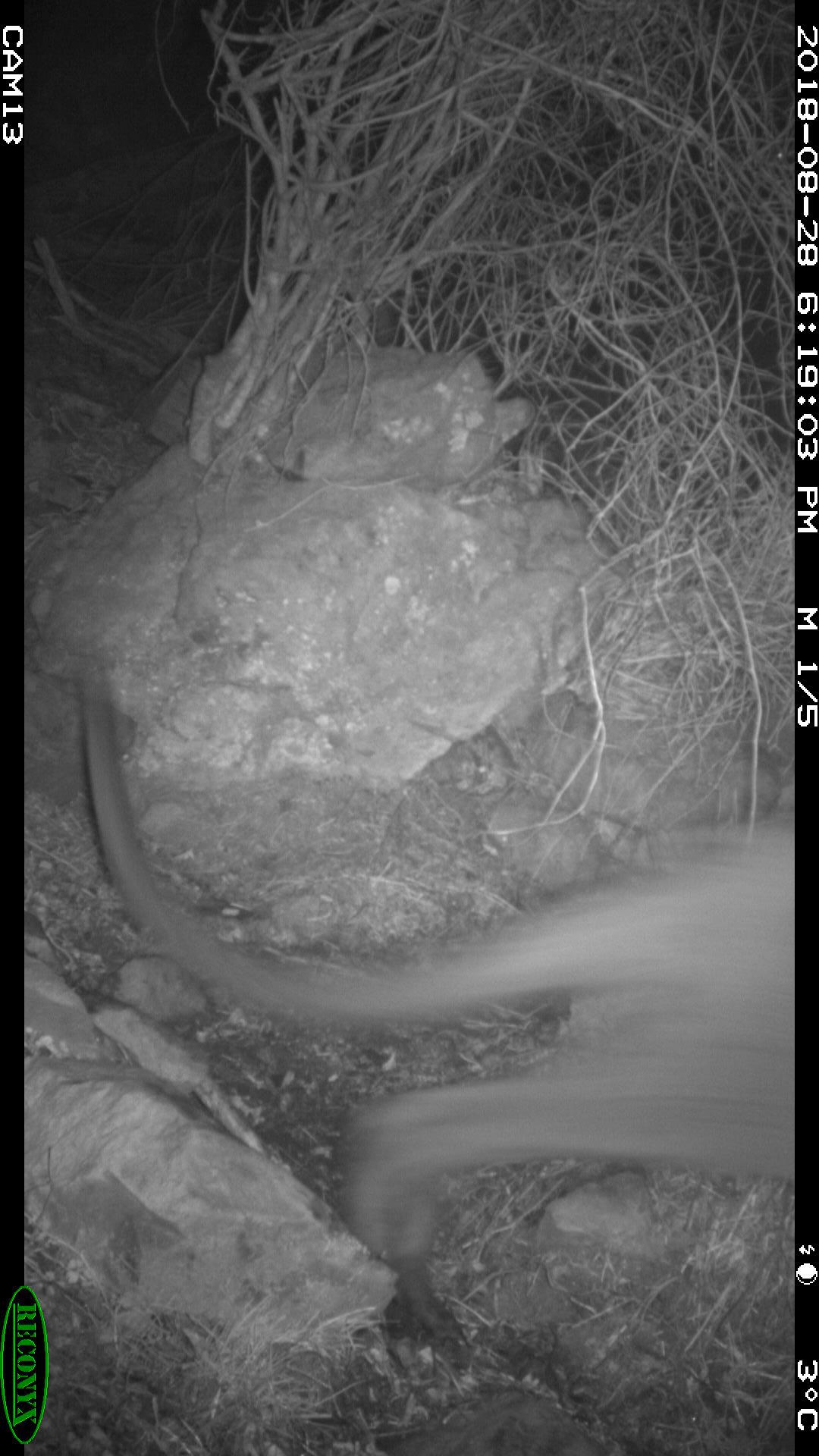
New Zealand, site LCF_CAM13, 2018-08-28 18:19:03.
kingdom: Animalia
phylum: Chordata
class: Mammalia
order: Diprotodontia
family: Macropodidae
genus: Notamacropus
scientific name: Notamacropus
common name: wallaby